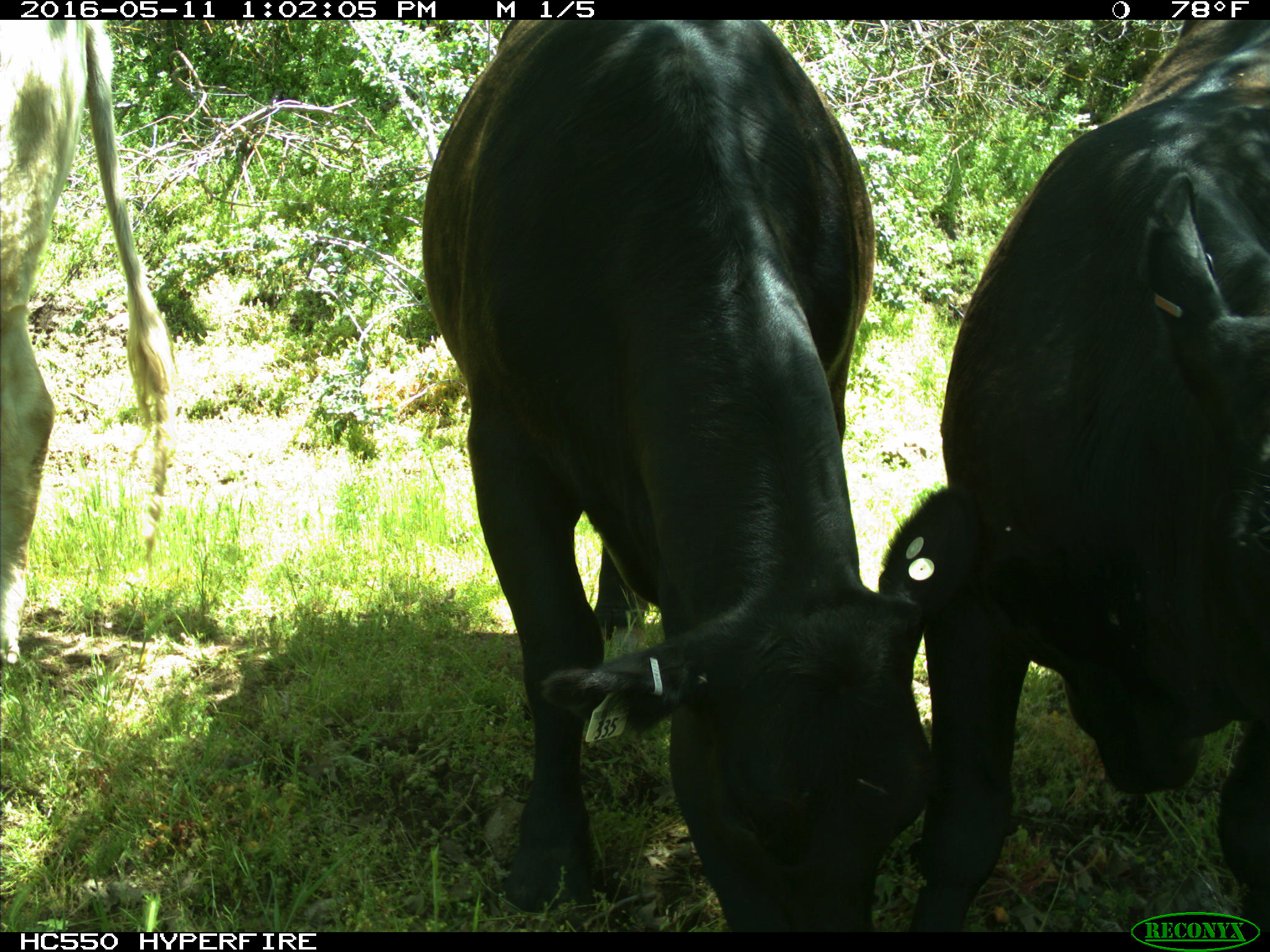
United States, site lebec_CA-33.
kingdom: Animalia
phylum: Chordata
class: Mammalia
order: Artiodactyla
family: Bovidae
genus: Bos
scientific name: Bos taurus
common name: domestic cow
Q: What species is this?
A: Bos taurus (domestic cow).